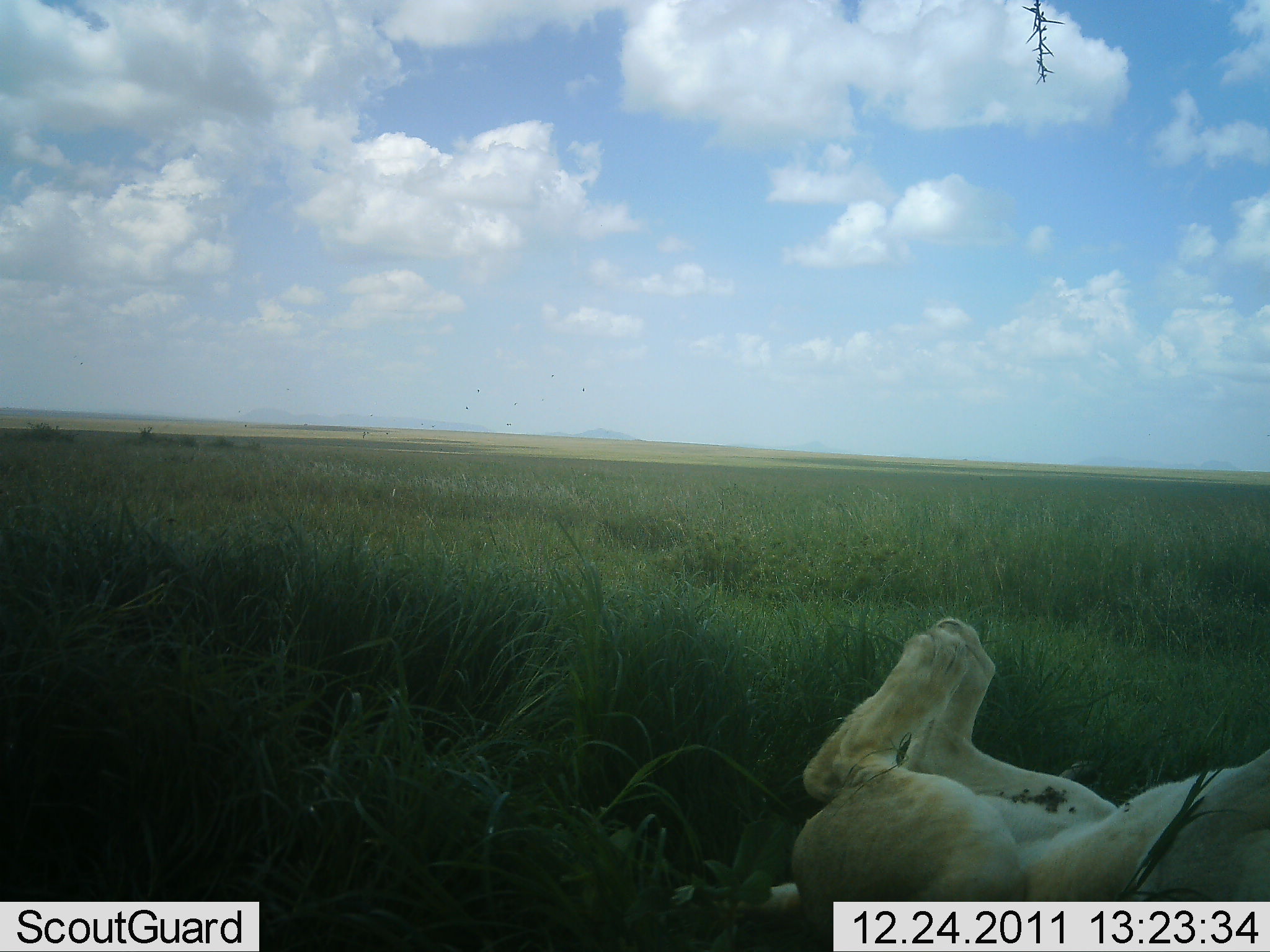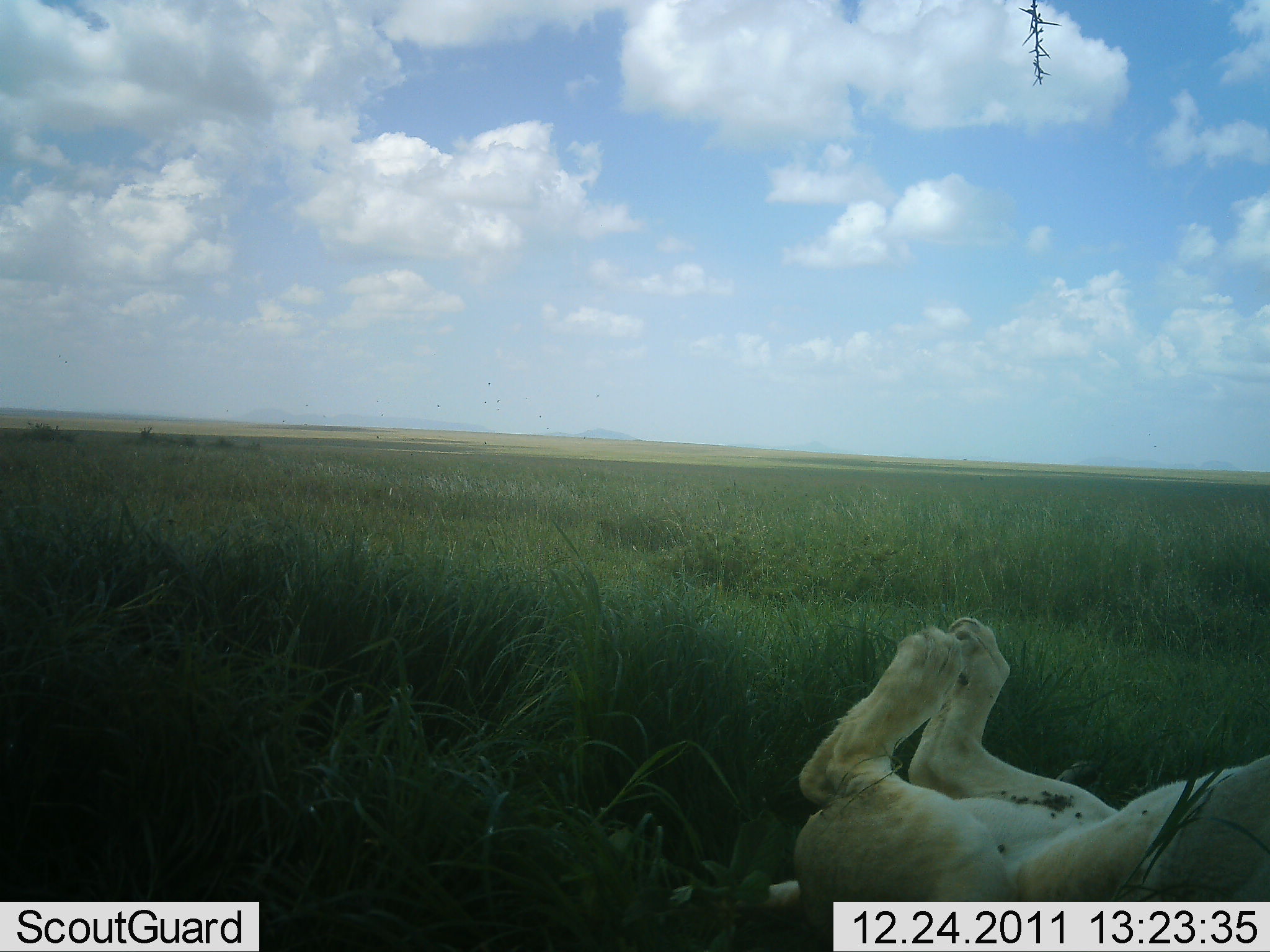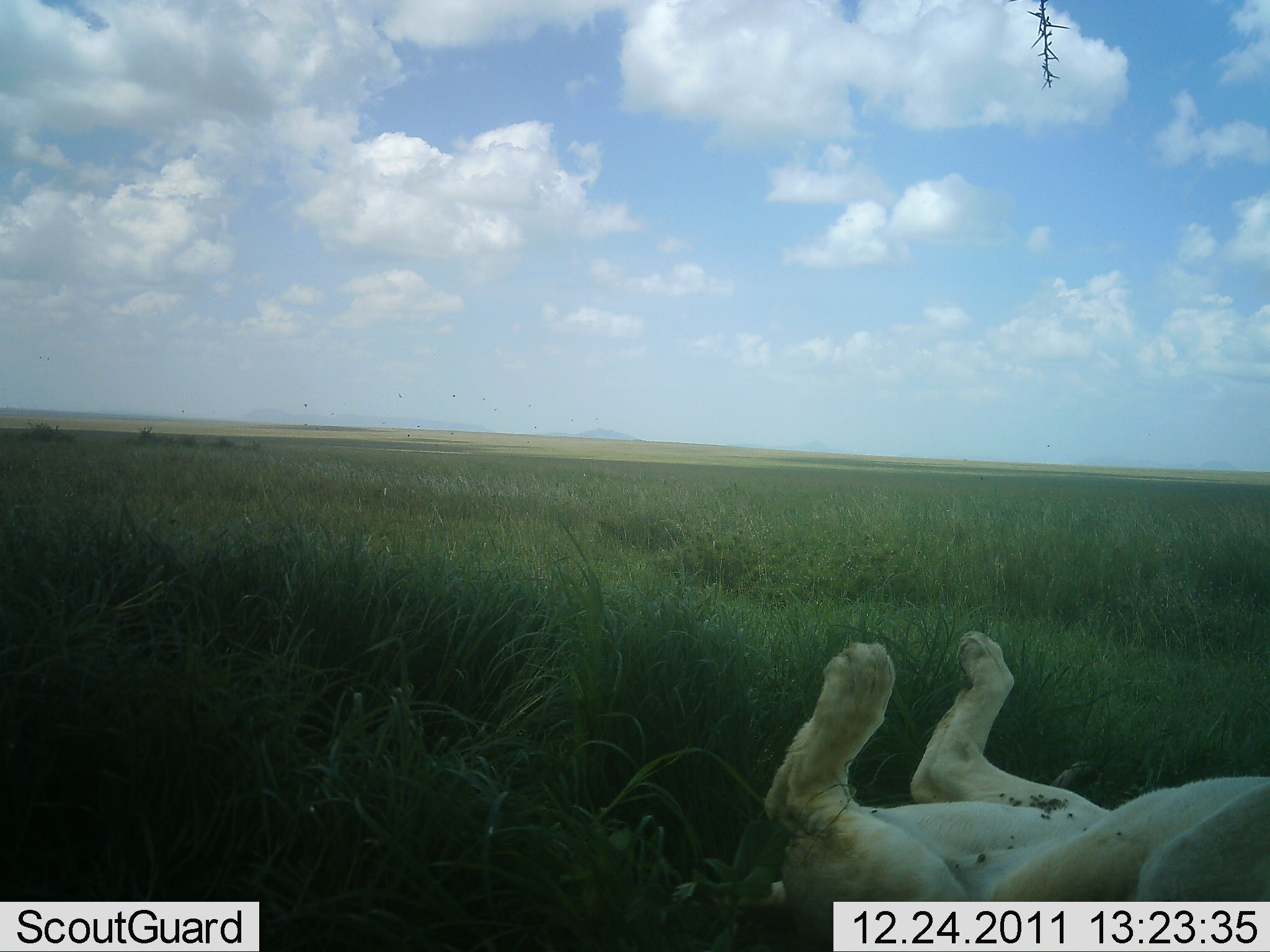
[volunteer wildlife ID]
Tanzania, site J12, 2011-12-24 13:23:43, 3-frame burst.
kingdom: Animalia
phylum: Chordata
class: Mammalia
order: Carnivora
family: Felidae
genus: Panthera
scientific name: Panthera leo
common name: lion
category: lionfemale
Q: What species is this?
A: Lionfemale (lion) (Panthera leo).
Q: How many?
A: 1.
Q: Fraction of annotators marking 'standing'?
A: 0%.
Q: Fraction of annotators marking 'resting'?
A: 100%.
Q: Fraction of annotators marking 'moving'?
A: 10%.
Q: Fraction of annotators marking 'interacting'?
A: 0%.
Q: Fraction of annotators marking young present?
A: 0%.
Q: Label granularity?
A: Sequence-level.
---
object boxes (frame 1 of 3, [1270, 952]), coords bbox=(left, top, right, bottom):
animal: bbox=(673, 617, 1270, 951)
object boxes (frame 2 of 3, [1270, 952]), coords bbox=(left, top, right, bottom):
animal: bbox=(675, 614, 1269, 952)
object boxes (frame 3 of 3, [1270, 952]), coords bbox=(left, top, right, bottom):
animal: bbox=(607, 631, 1268, 952)